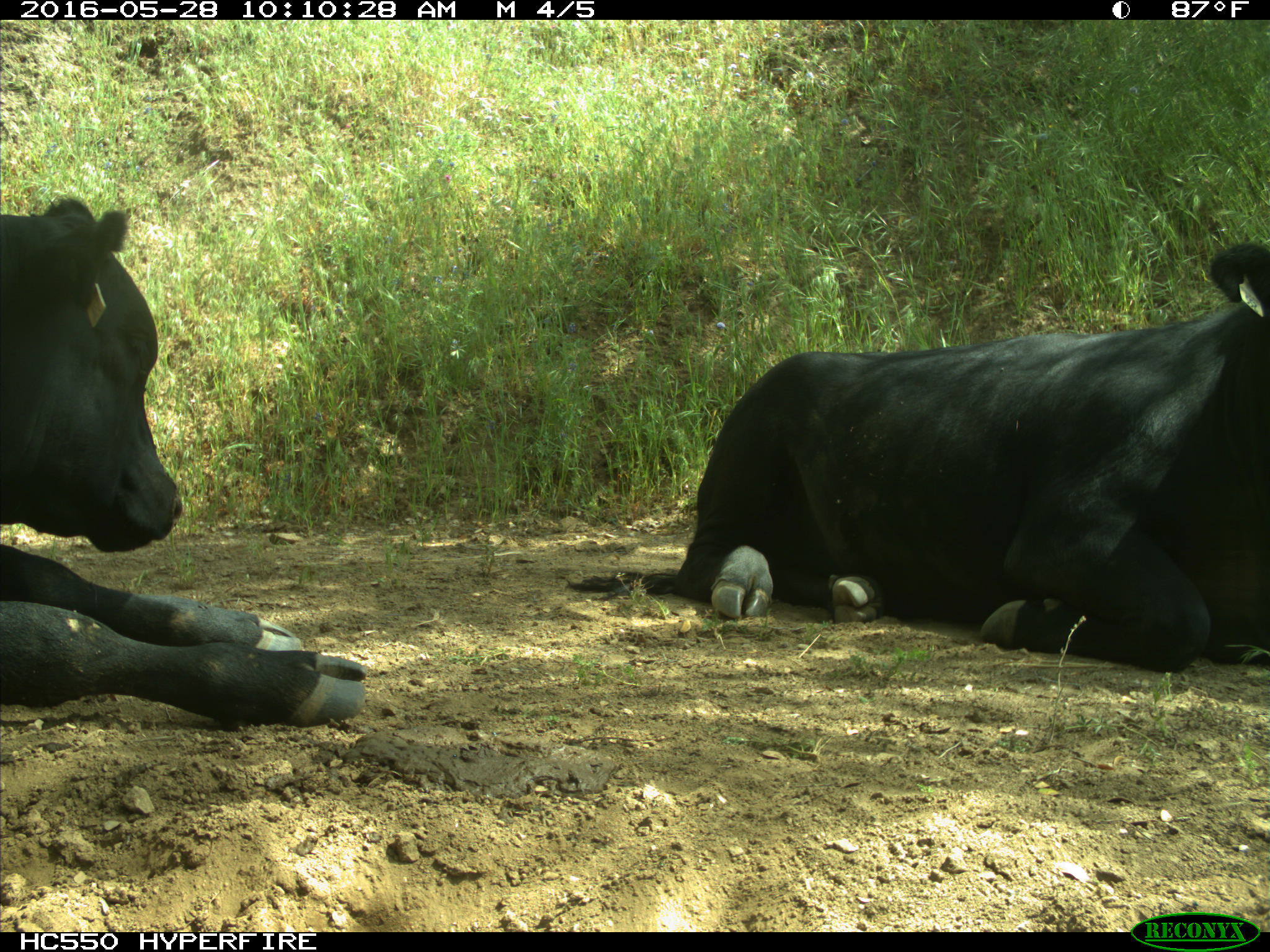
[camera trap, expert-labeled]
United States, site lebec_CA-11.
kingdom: Animalia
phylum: Chordata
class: Mammalia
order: Artiodactyla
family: Bovidae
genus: Bos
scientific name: Bos taurus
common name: domestic cow